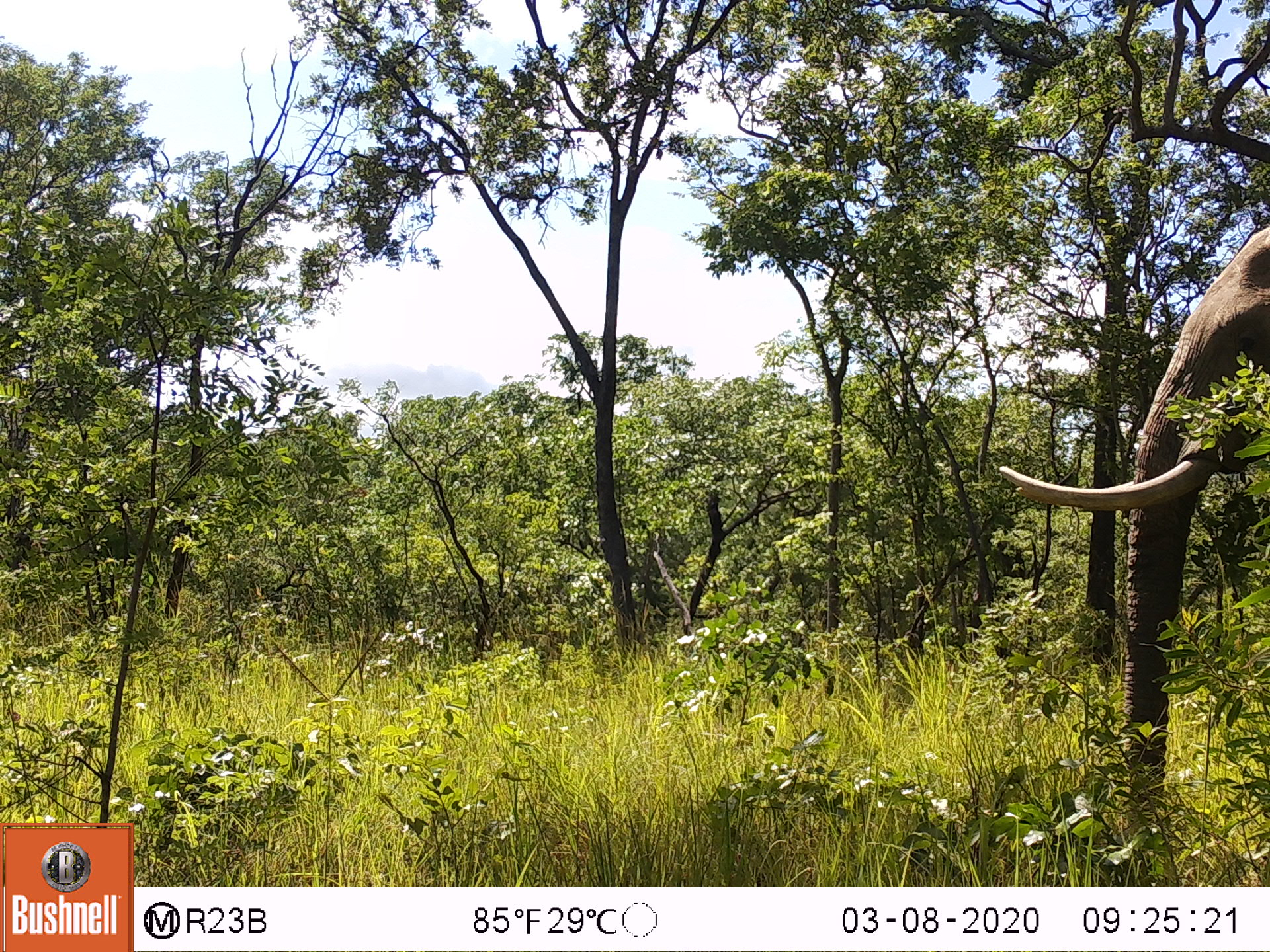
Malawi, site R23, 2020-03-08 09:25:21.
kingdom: Animalia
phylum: Chordata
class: Mammalia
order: Proboscidea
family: Elephantidae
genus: Loxodonta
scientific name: Loxodonta africana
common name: african savanna elephant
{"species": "african savanna elephant (Loxodonta africana)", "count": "1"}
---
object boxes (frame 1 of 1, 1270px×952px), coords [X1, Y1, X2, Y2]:
african savanna elephant: [989, 216, 1269, 867]